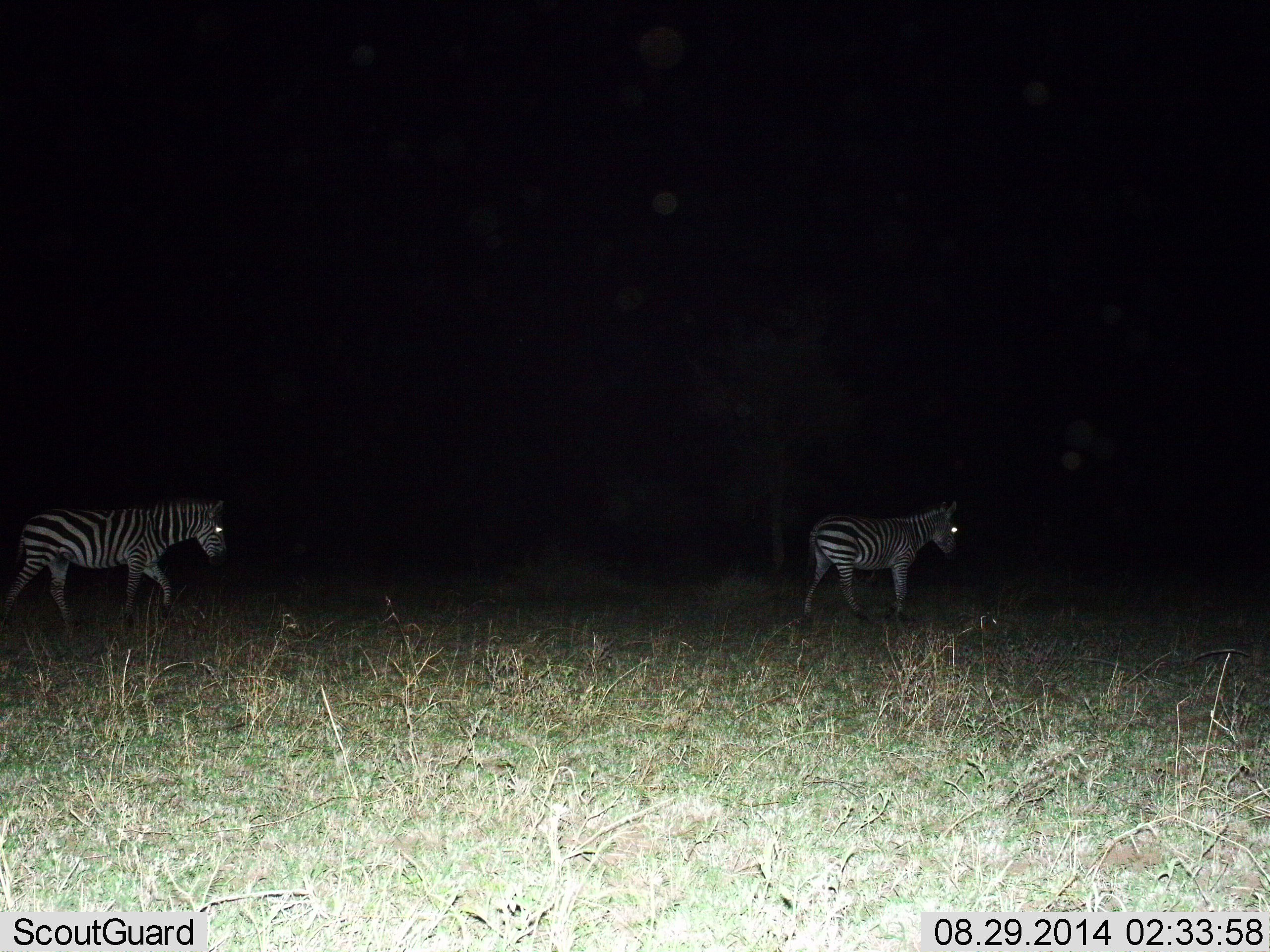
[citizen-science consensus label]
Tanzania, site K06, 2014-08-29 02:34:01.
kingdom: Animalia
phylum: Chordata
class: Mammalia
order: Perissodactyla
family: Equidae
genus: Equus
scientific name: Equus quagga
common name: plains zebra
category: zebra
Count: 2.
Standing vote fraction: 0%.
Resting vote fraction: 0%.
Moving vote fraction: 100%.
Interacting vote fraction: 0%.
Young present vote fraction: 0%.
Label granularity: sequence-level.